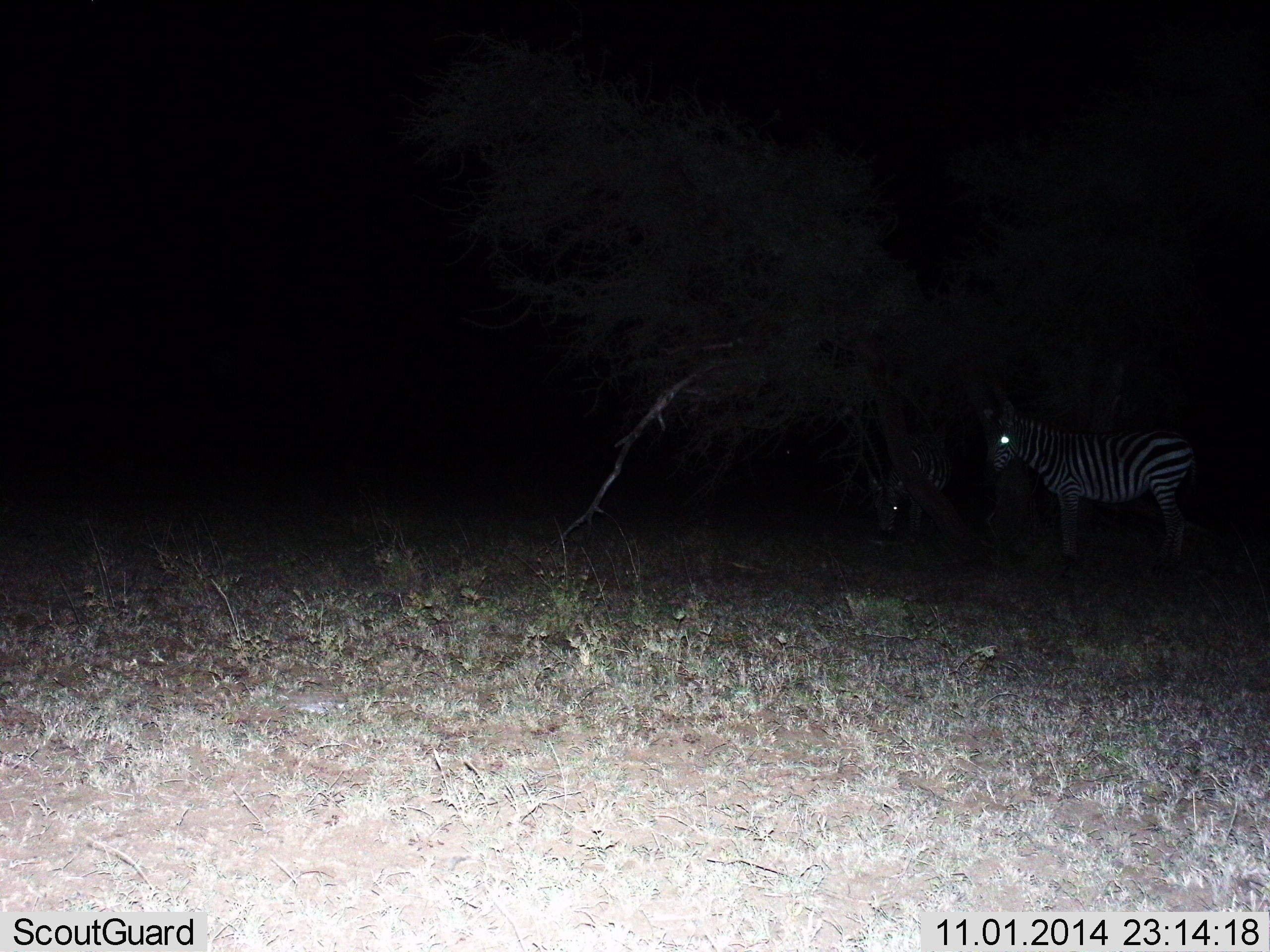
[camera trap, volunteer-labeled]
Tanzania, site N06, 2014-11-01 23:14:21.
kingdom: Animalia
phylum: Chordata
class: Mammalia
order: Perissodactyla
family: Equidae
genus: Equus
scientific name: Equus quagga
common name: plains zebra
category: zebra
Zebra (plains zebra) (Equus quagga), count 2. Behavior (volunteer vote fractions): standing 90%, resting 0%, moving 10%, interacting 0%. Young present (vote fraction): 0%. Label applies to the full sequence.